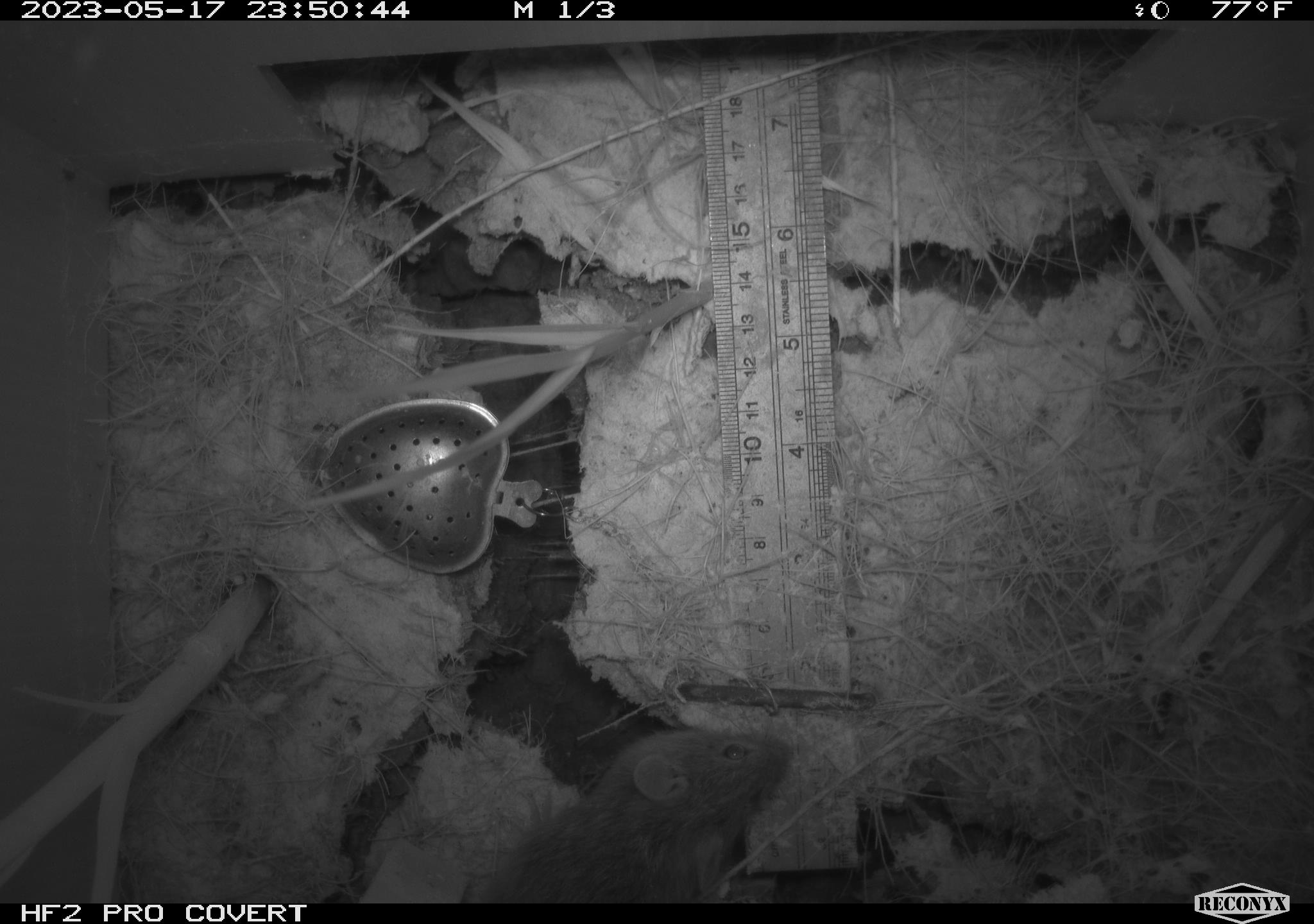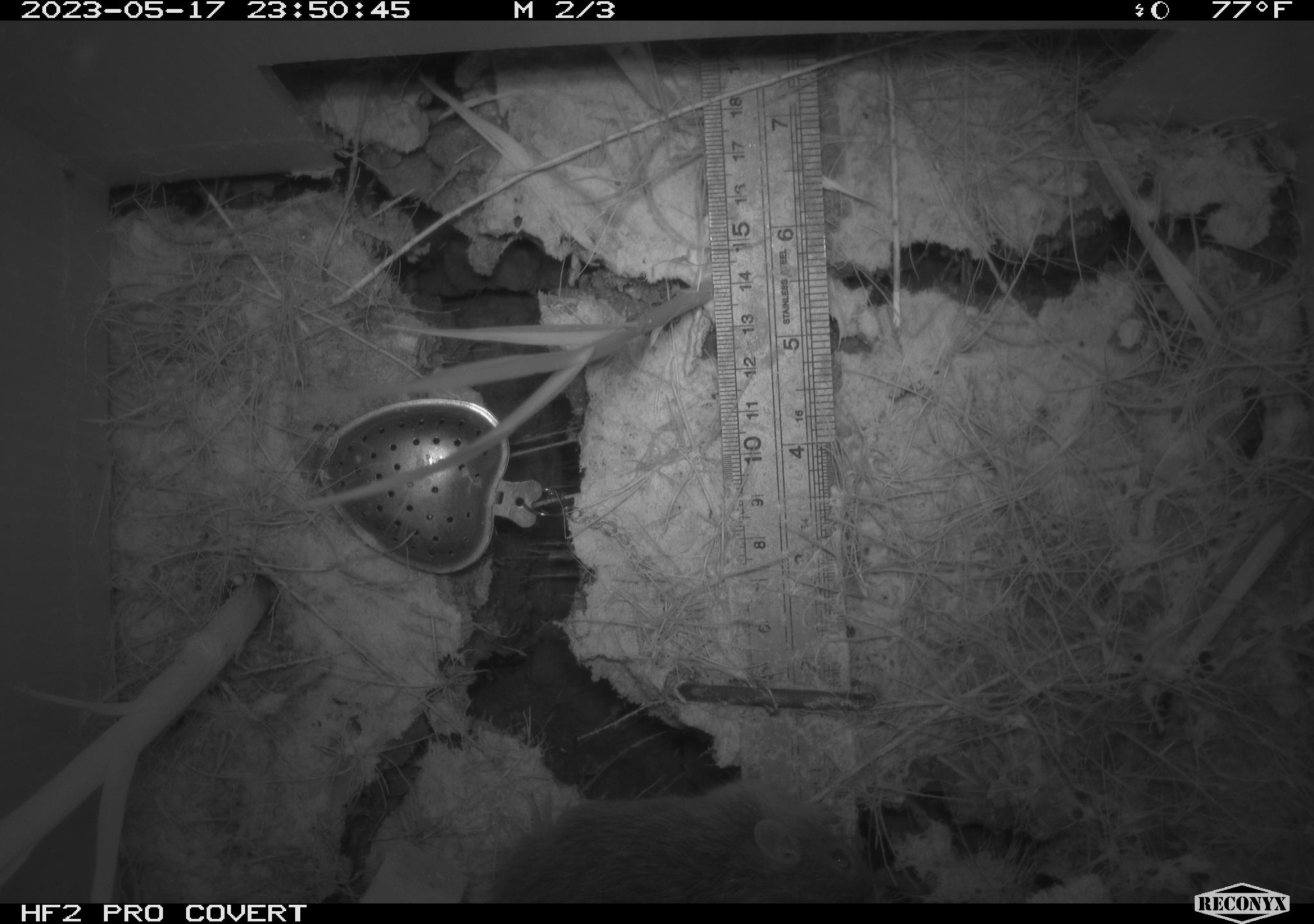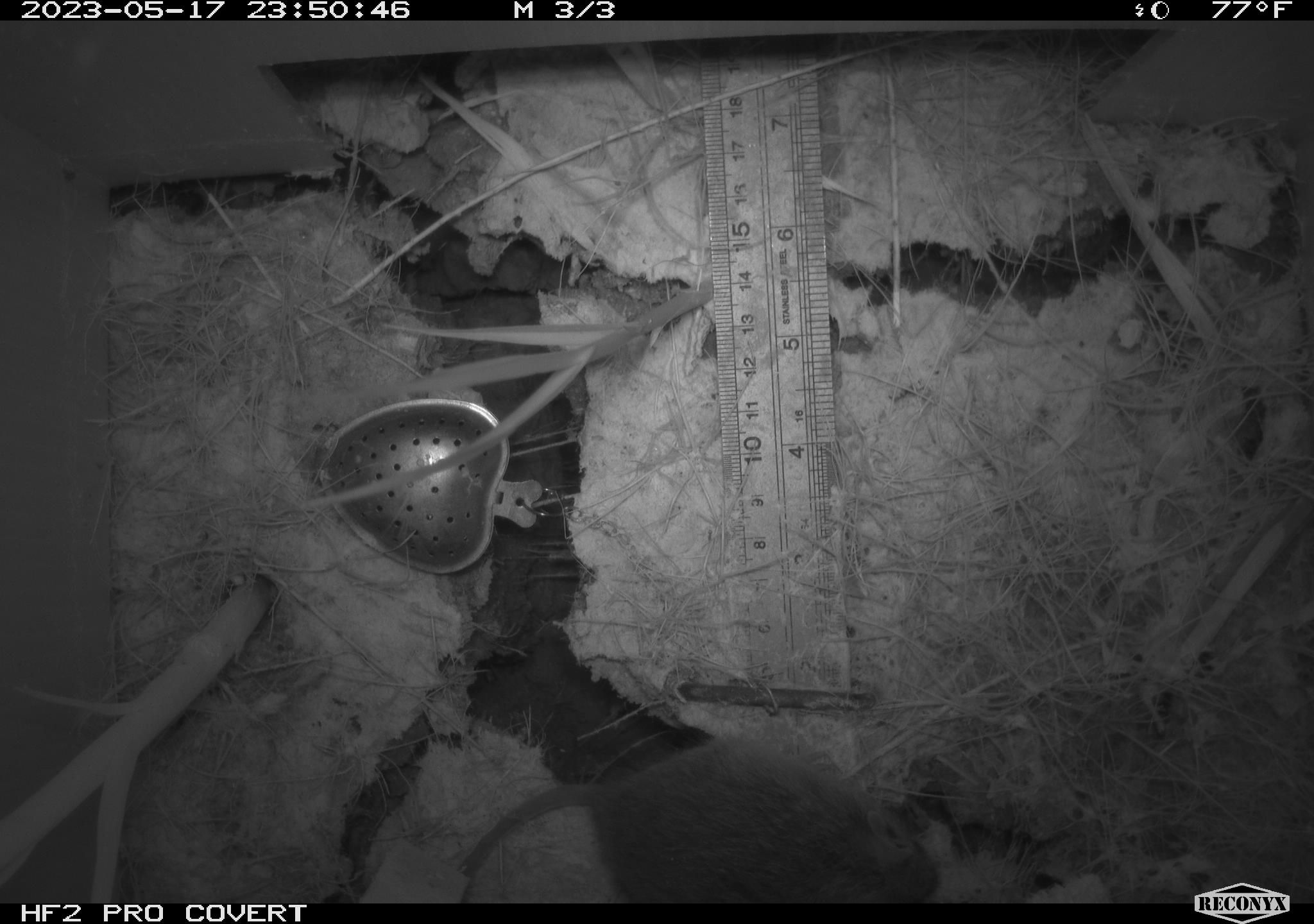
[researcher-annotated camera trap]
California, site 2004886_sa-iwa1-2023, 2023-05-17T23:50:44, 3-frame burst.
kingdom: Animalia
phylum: Chordata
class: Mammalia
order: Rodentia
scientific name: Rodentia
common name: mouse species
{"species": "mouse species (Rodentia)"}